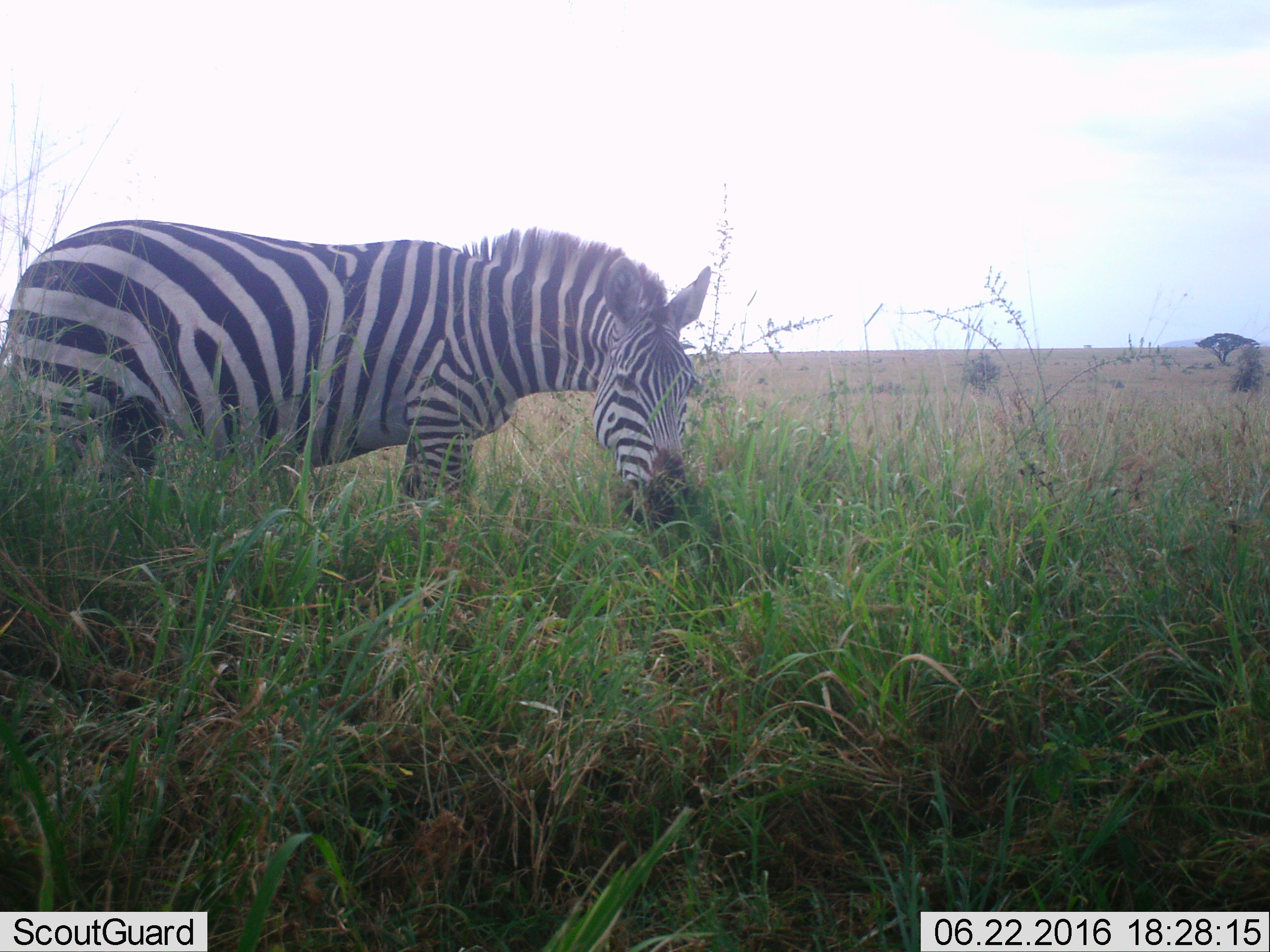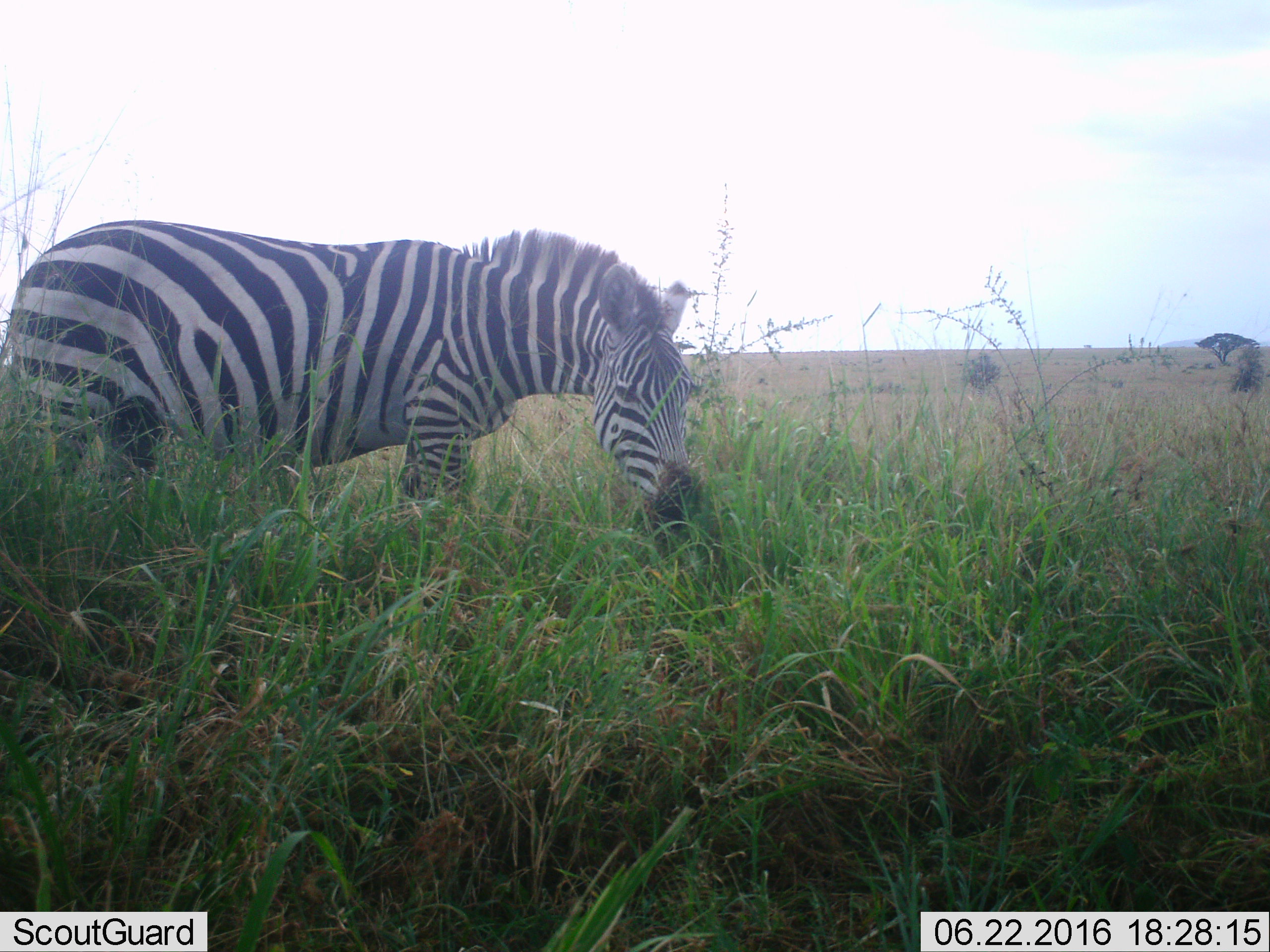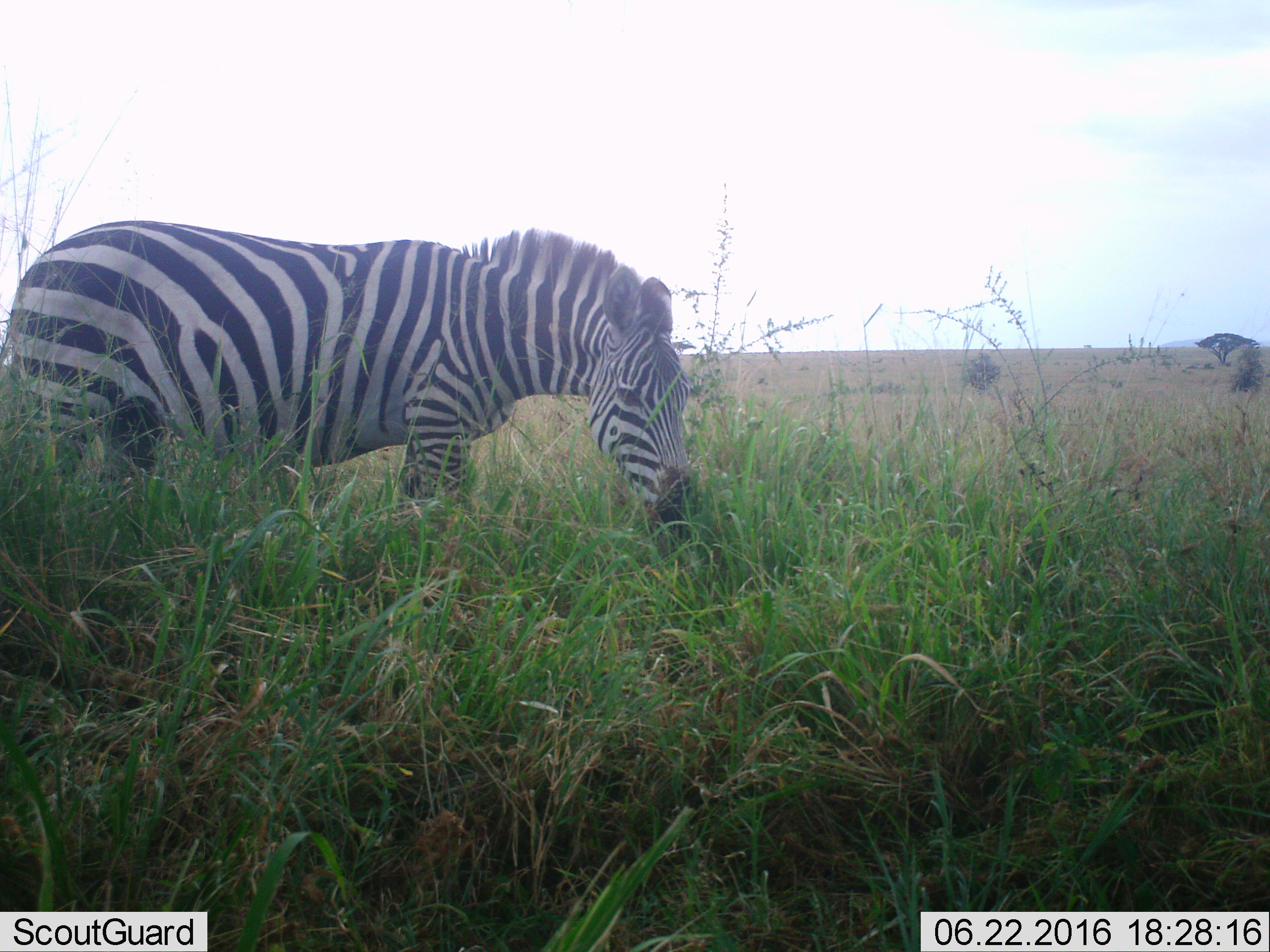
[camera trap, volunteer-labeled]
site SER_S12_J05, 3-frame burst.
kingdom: Animalia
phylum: Chordata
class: Mammalia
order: Perissodactyla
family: Equidae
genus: Equus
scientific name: Equus quagga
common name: plains zebra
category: zebraplains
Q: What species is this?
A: Zebraplains (plains zebra) (Equus quagga).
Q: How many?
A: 1.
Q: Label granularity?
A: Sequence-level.